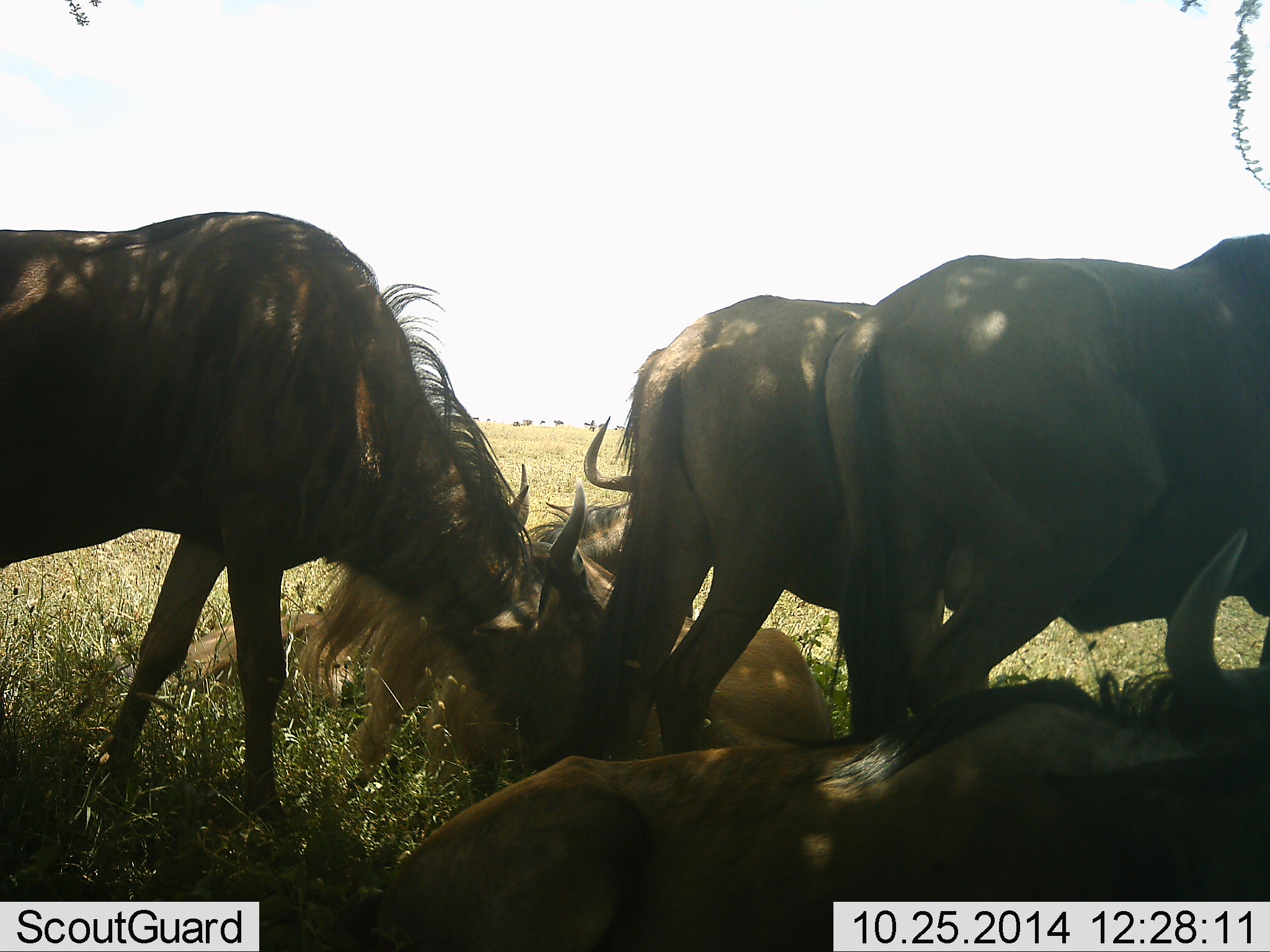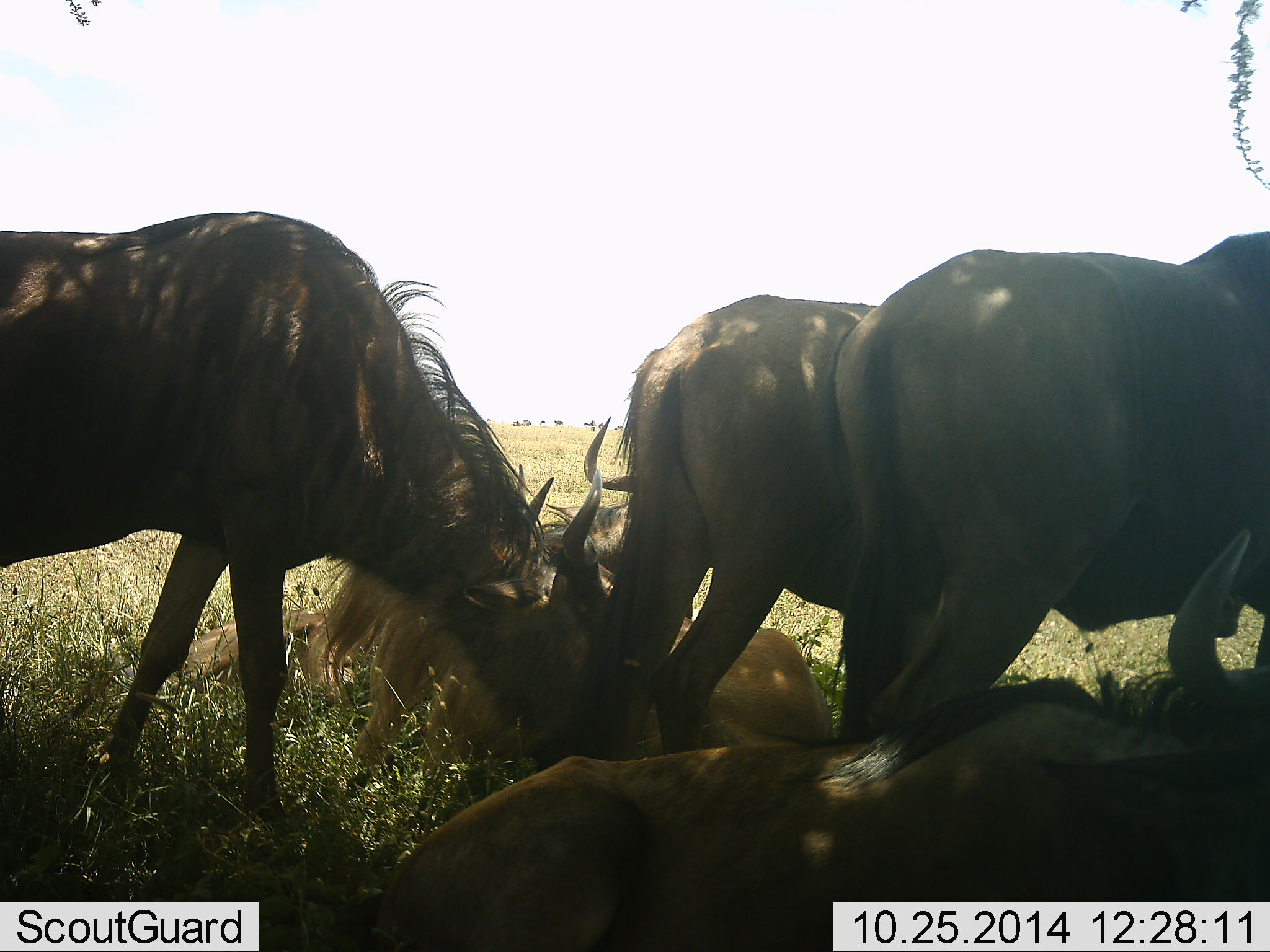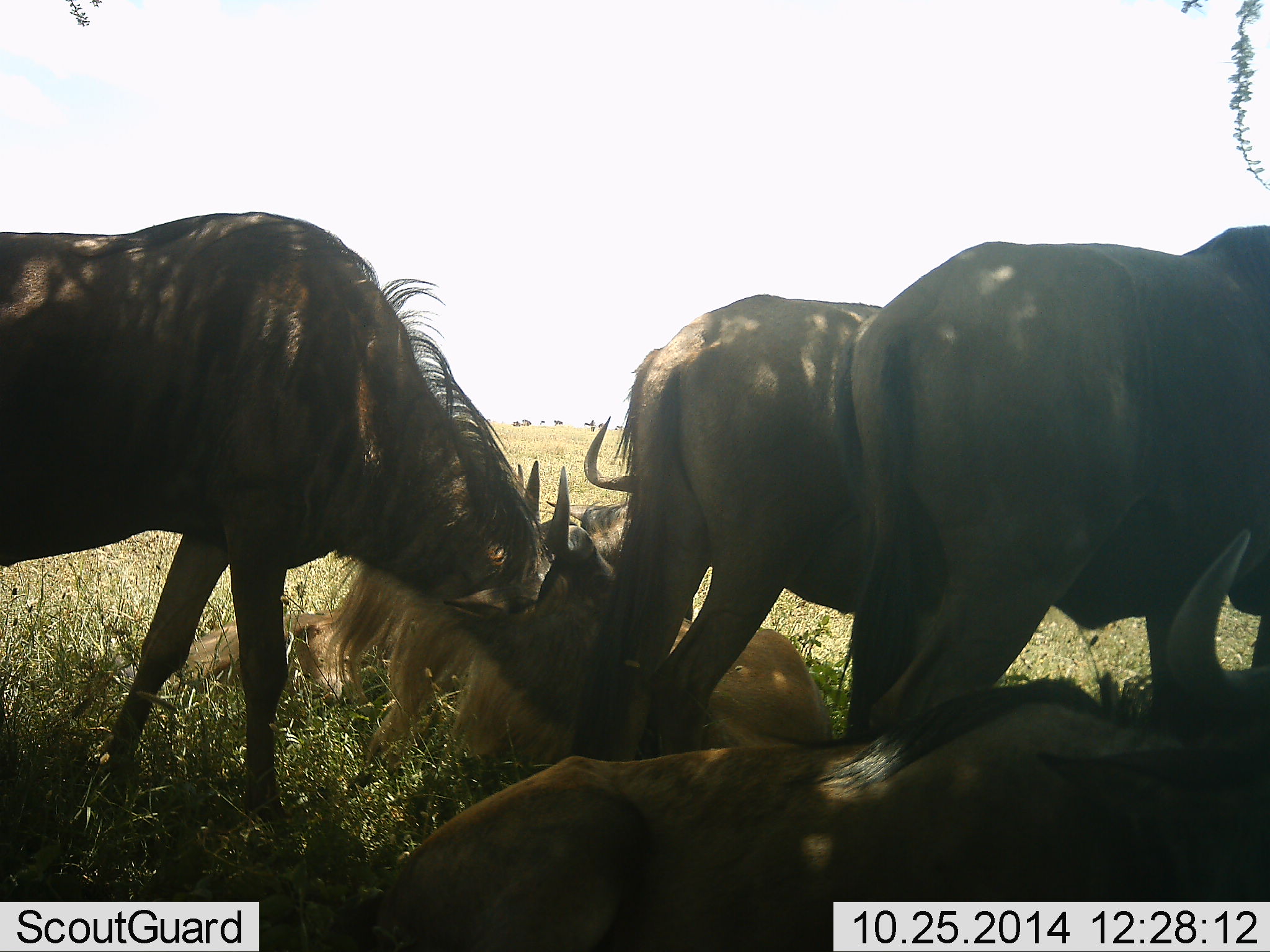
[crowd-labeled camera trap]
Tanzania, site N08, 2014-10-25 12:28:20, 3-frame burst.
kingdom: Animalia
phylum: Chordata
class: Mammalia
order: Artiodactyla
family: Bovidae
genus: Connochaetes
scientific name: Connochaetes taurinus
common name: blue wildebeest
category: wildebeest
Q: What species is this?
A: Wildebeest (blue wildebeest) (Connochaetes taurinus).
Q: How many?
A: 5.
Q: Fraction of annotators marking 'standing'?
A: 82%.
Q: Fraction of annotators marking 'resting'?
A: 82%.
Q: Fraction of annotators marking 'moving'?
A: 9%.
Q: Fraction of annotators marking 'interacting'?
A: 27%.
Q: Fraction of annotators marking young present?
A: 18%.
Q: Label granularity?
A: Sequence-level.